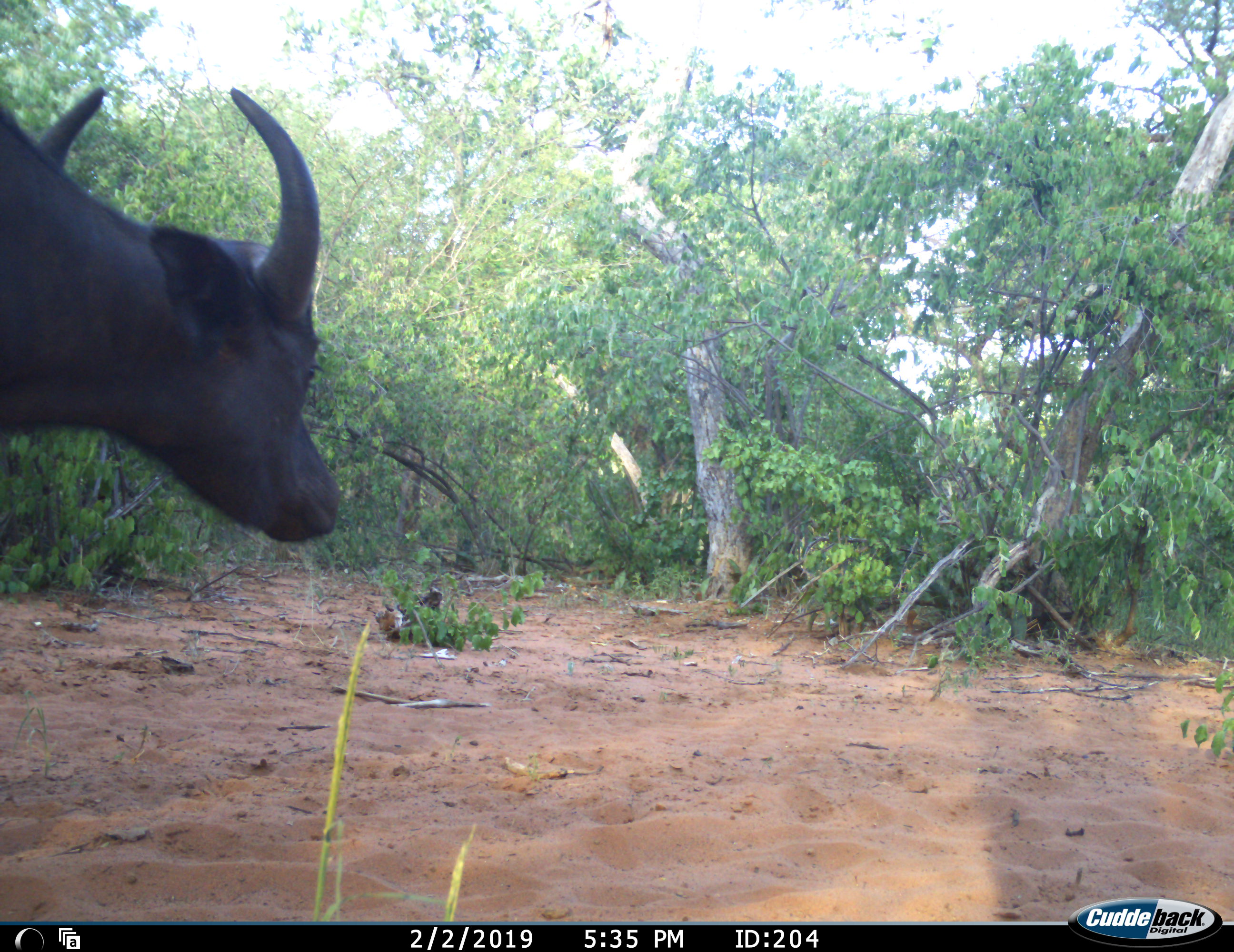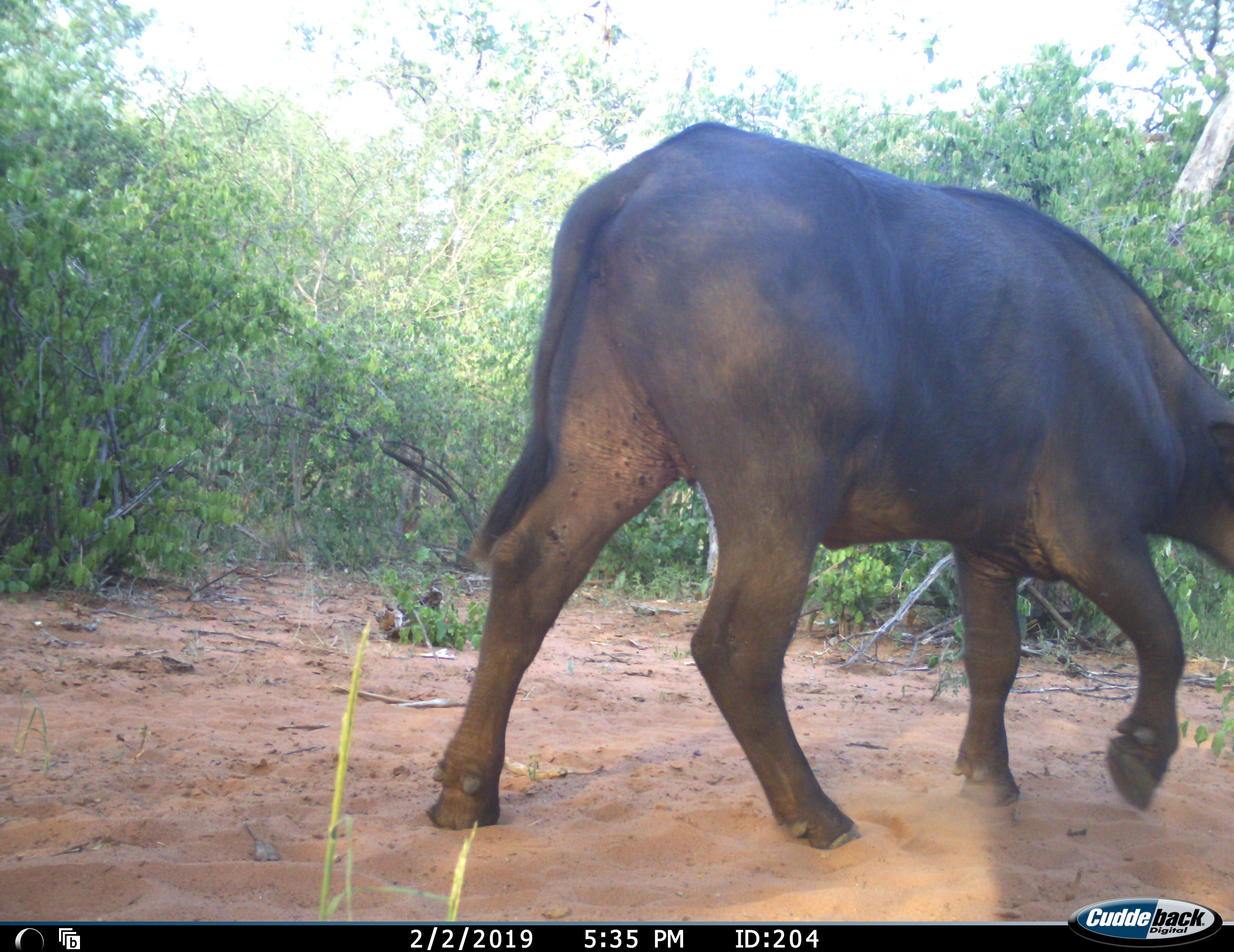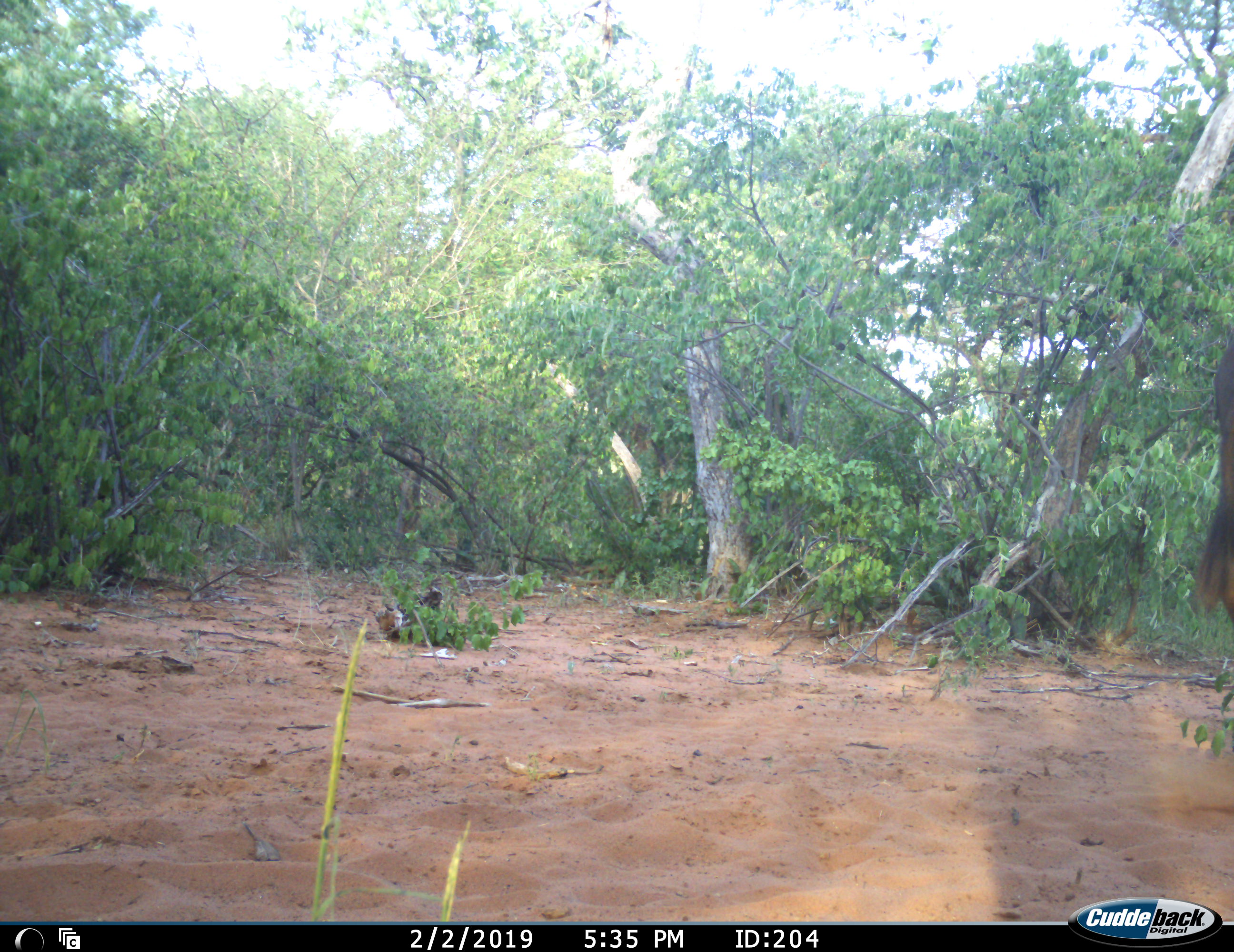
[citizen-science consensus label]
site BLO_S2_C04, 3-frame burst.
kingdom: Animalia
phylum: Chordata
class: Mammalia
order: Artiodactyla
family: Bovidae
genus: Syncerus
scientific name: Syncerus caffer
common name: african buffalo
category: buffalo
Buffalo (african buffalo) (Syncerus caffer), count 1. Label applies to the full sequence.